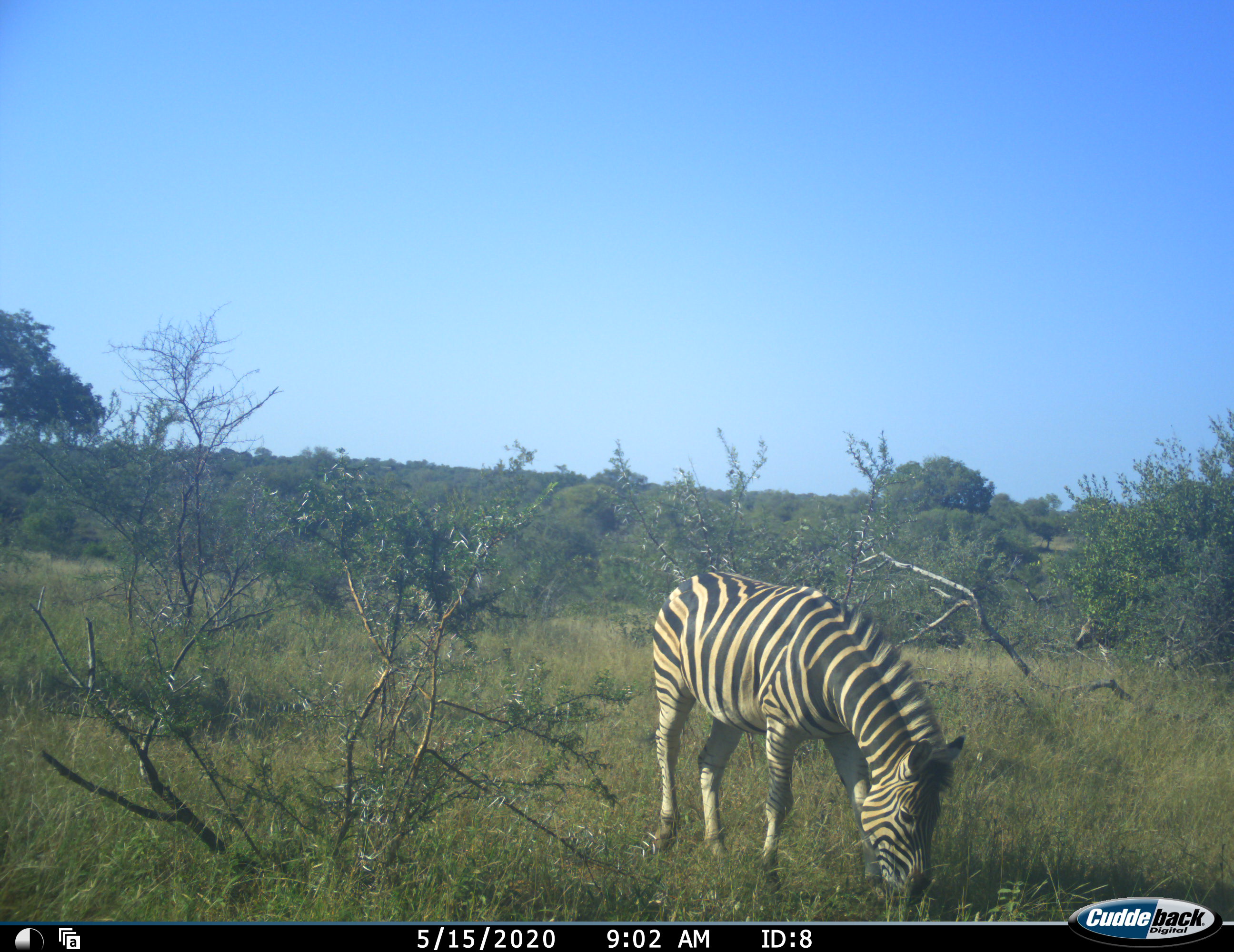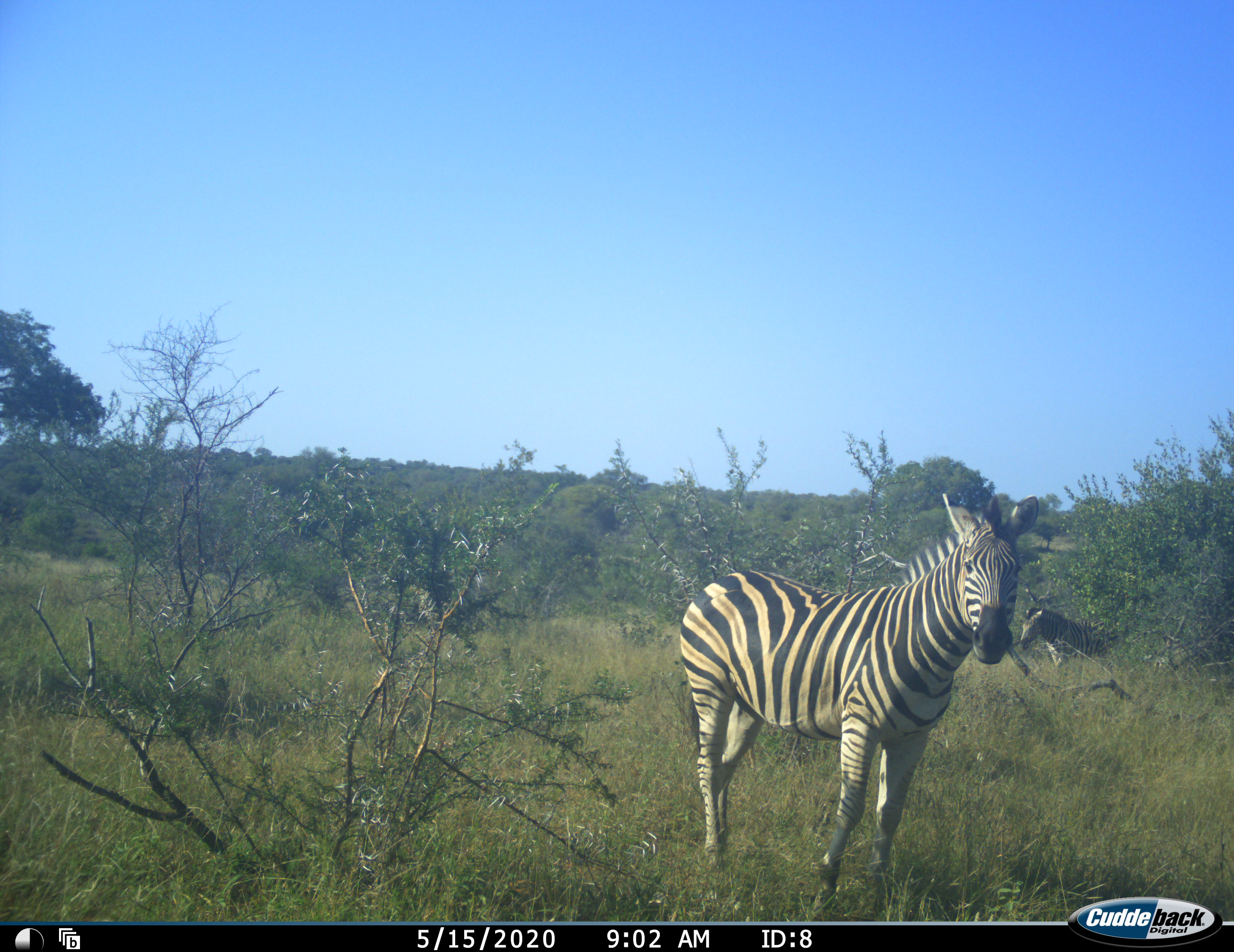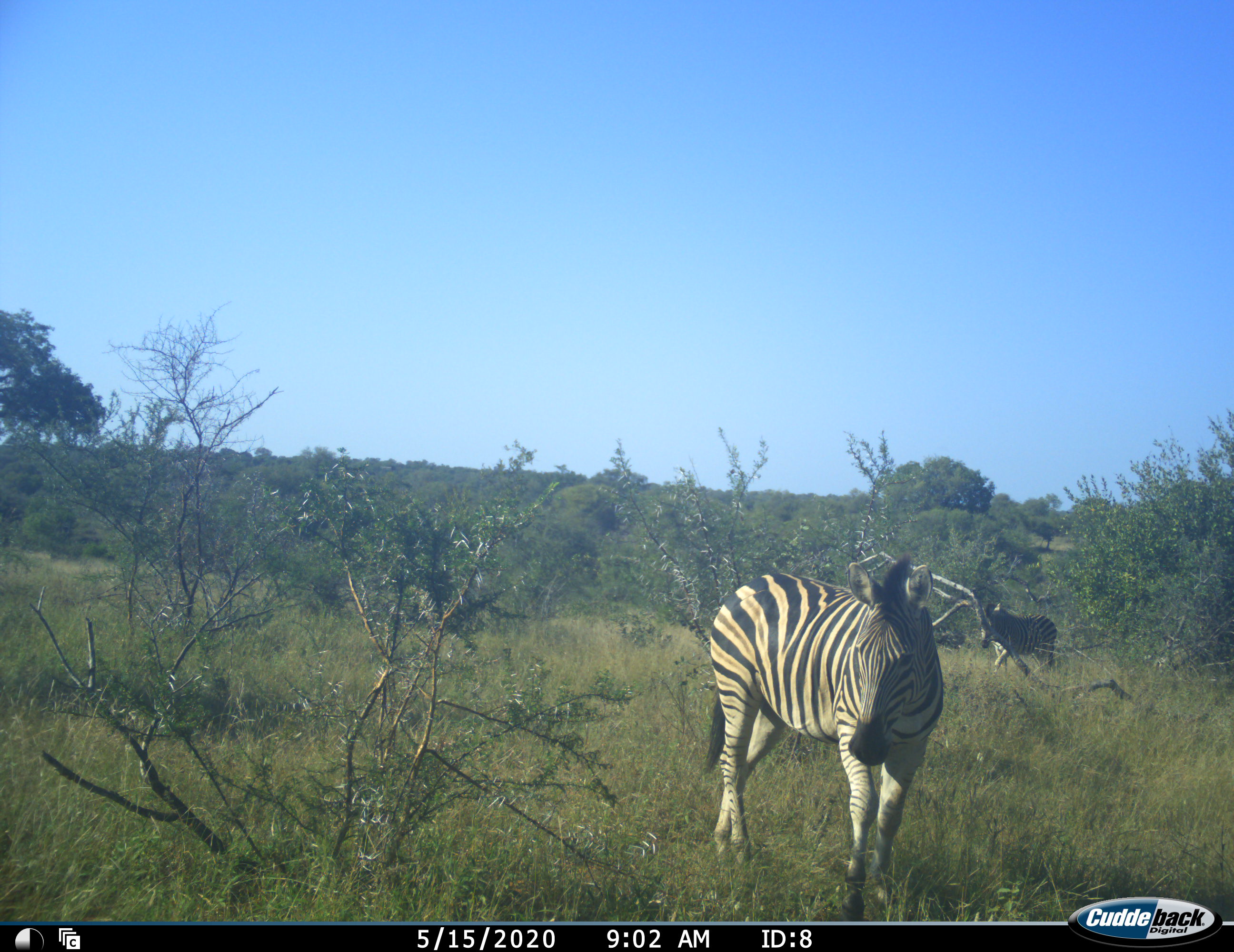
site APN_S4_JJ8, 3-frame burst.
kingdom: Animalia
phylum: Chordata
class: Mammalia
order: Perissodactyla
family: Equidae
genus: Equus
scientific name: Equus quagga burchellii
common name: burchell's zebra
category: zebraburchells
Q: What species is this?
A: Zebraburchells (burchell's zebra) (Equus quagga burchellii).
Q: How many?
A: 2.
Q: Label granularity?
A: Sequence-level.